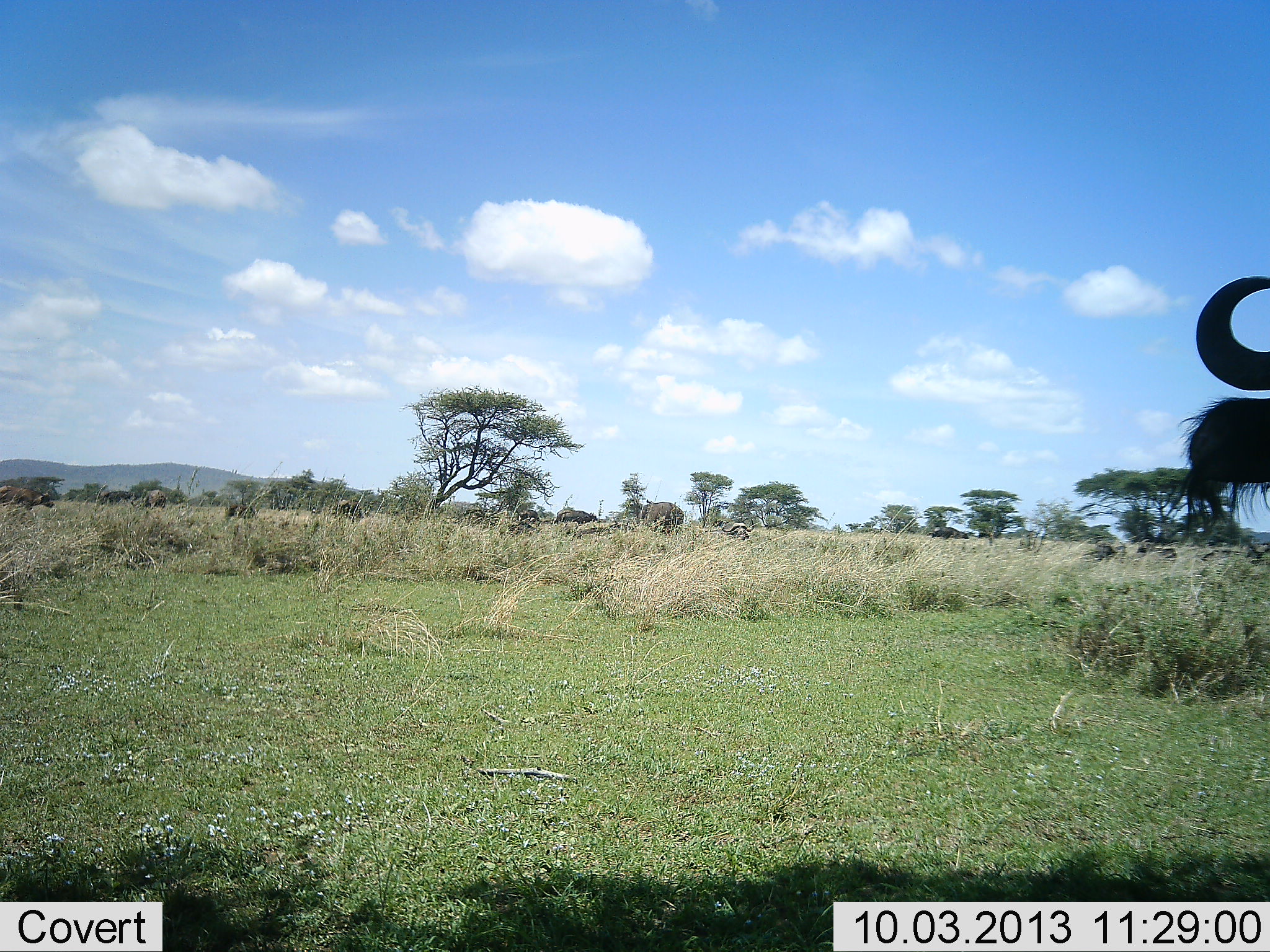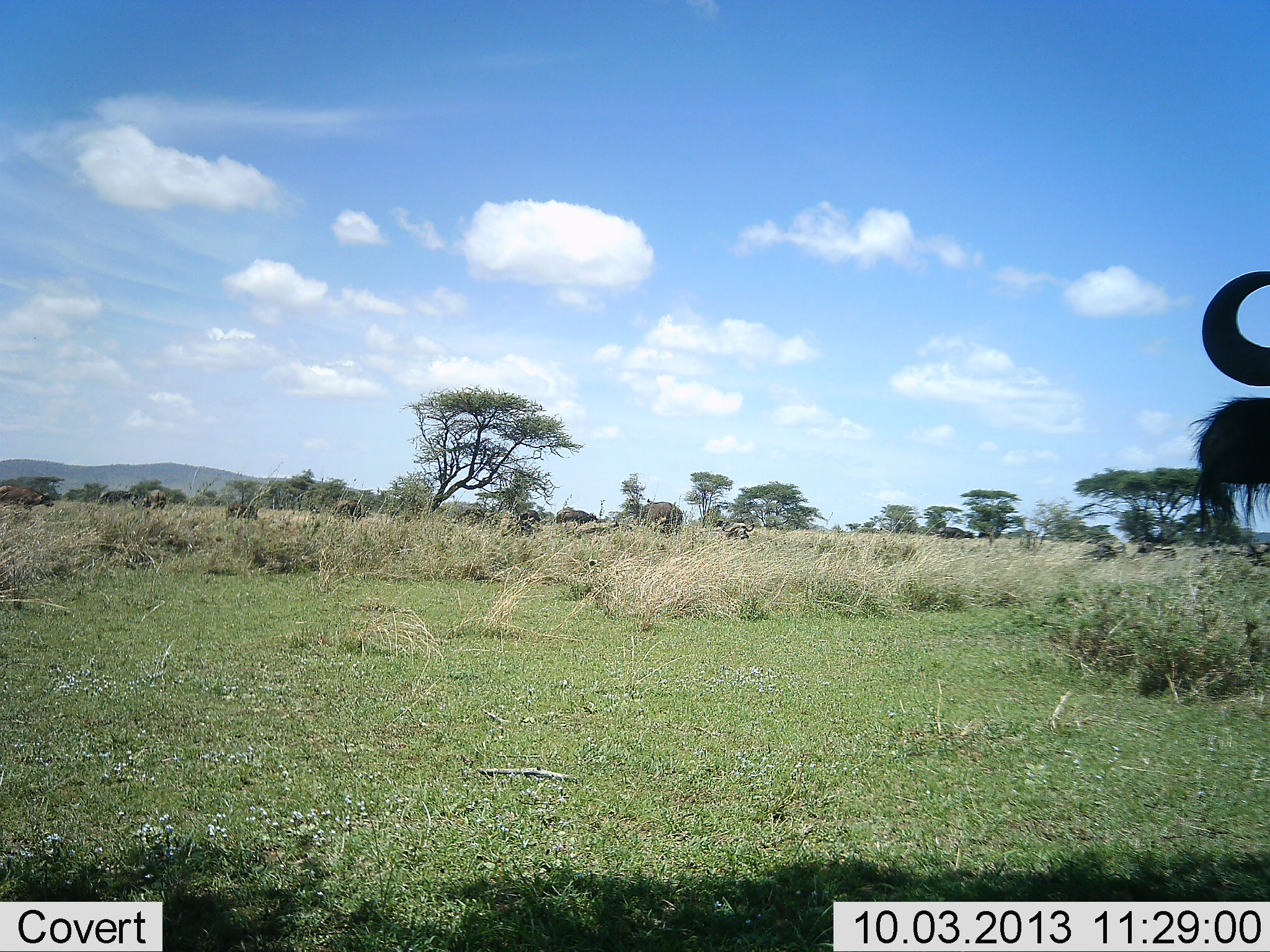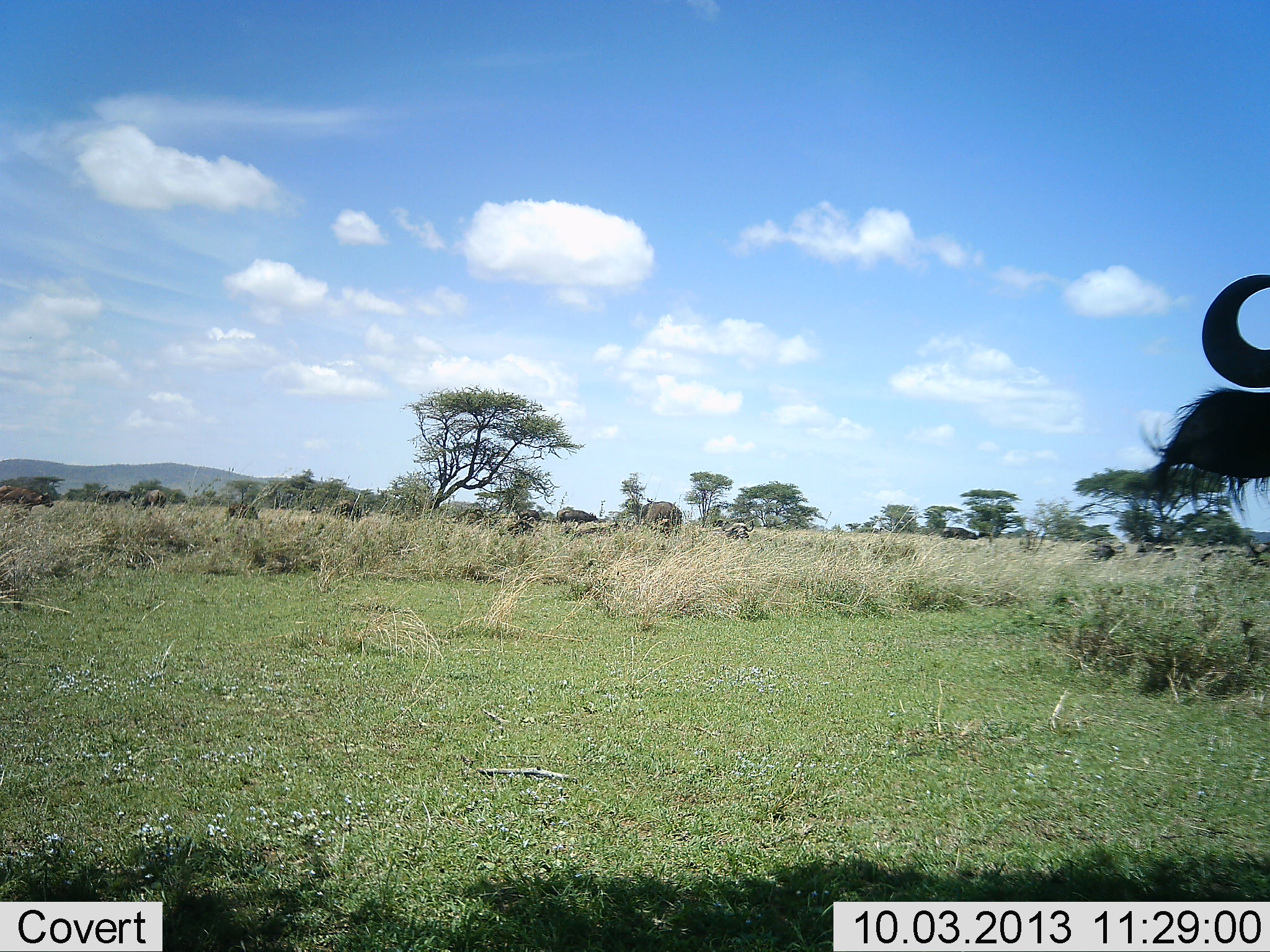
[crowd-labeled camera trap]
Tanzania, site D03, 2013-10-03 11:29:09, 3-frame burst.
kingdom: Animalia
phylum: Chordata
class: Mammalia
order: Artiodactyla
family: Bovidae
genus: Syncerus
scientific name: Syncerus caffer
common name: cape buffalo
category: buffalo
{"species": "buffalo (cape buffalo) (Syncerus caffer)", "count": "1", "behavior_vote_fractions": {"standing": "93%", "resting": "0%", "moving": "7%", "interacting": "0%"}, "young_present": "0%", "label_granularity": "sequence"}